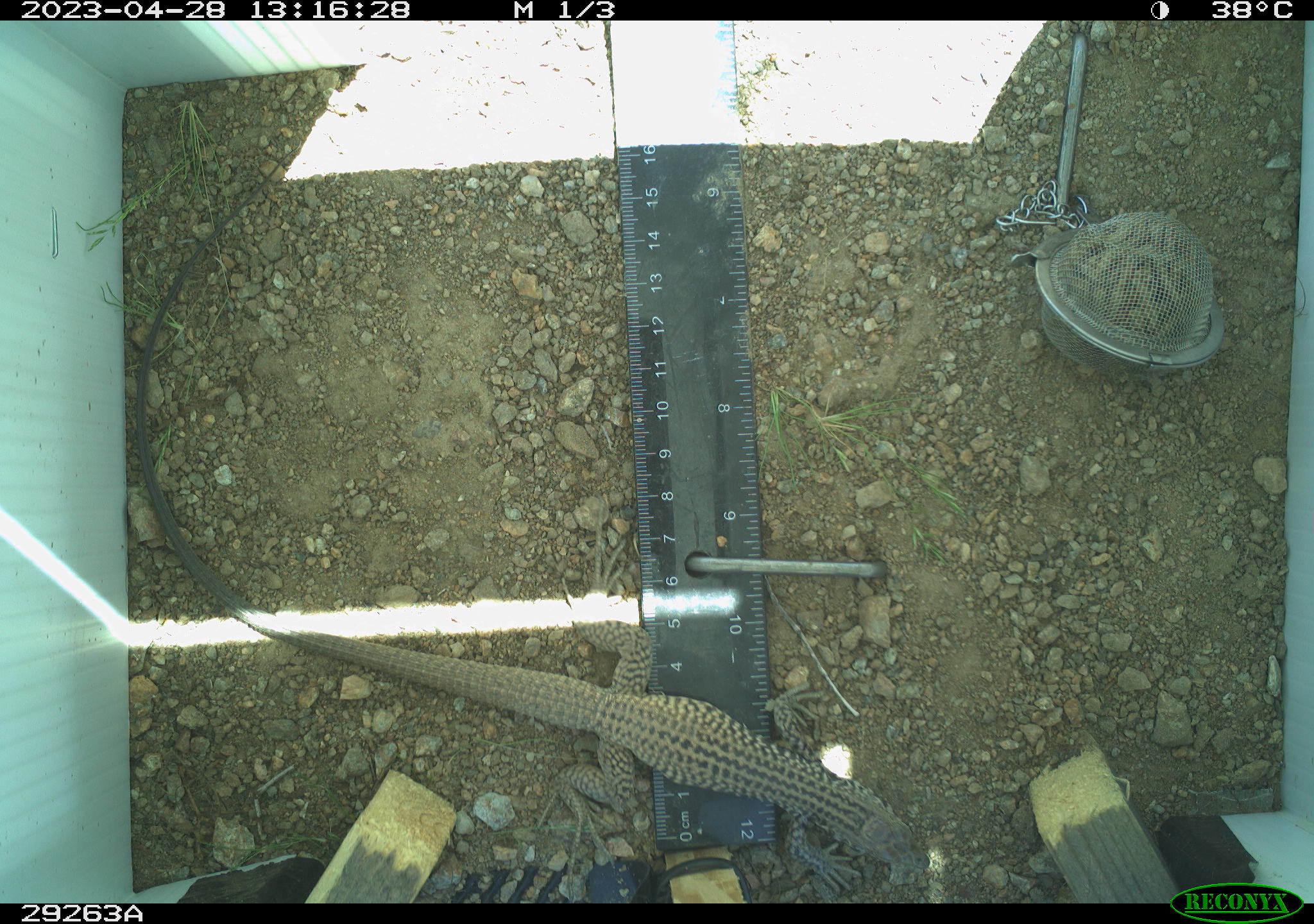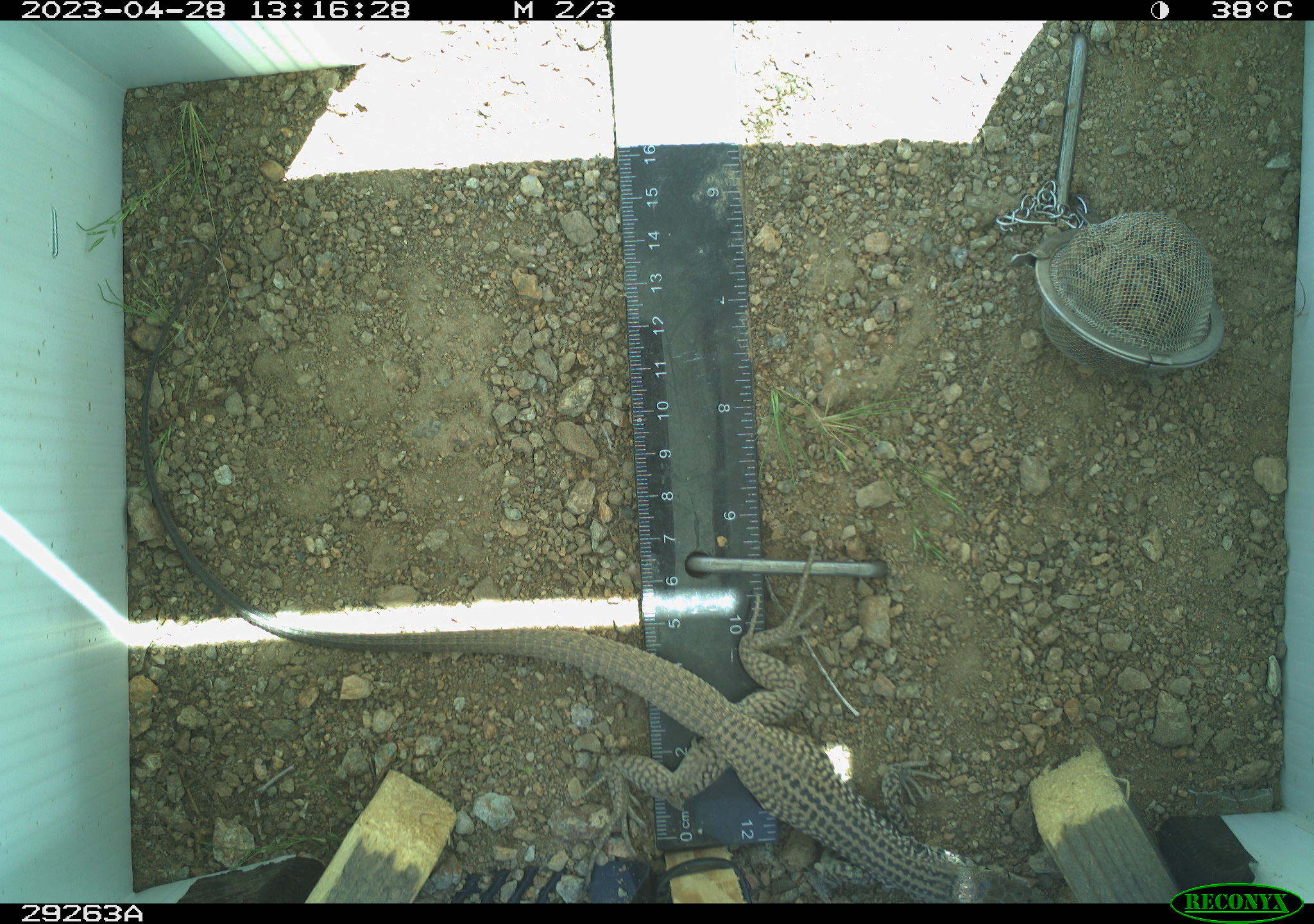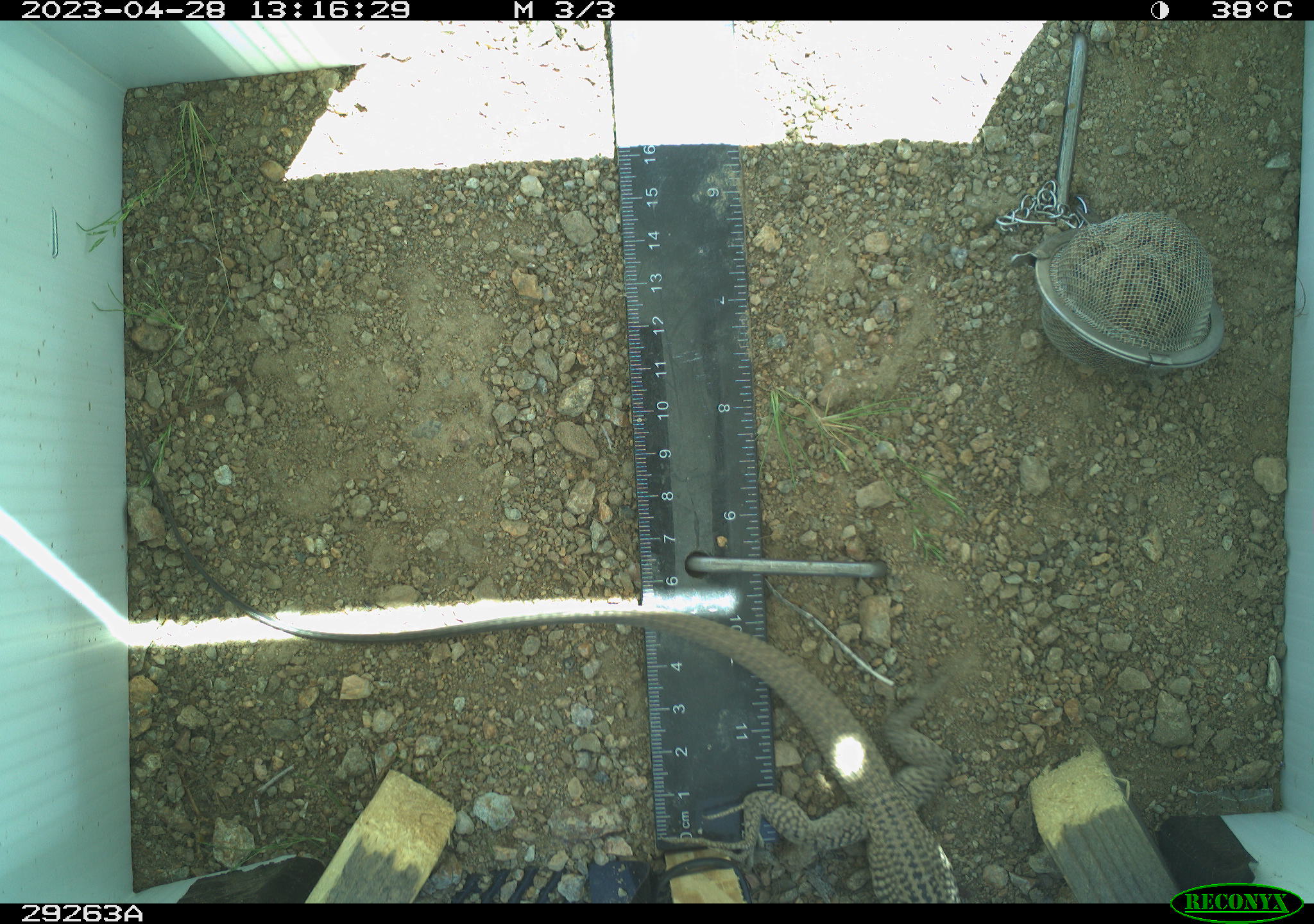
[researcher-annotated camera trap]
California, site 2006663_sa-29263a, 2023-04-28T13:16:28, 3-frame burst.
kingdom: Animalia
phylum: Chordata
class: Reptilia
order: Squamata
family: Teiidae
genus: Aspidoscelis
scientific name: Aspidoscelis tigris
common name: western whiptail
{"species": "western whiptail (Aspidoscelis tigris)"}